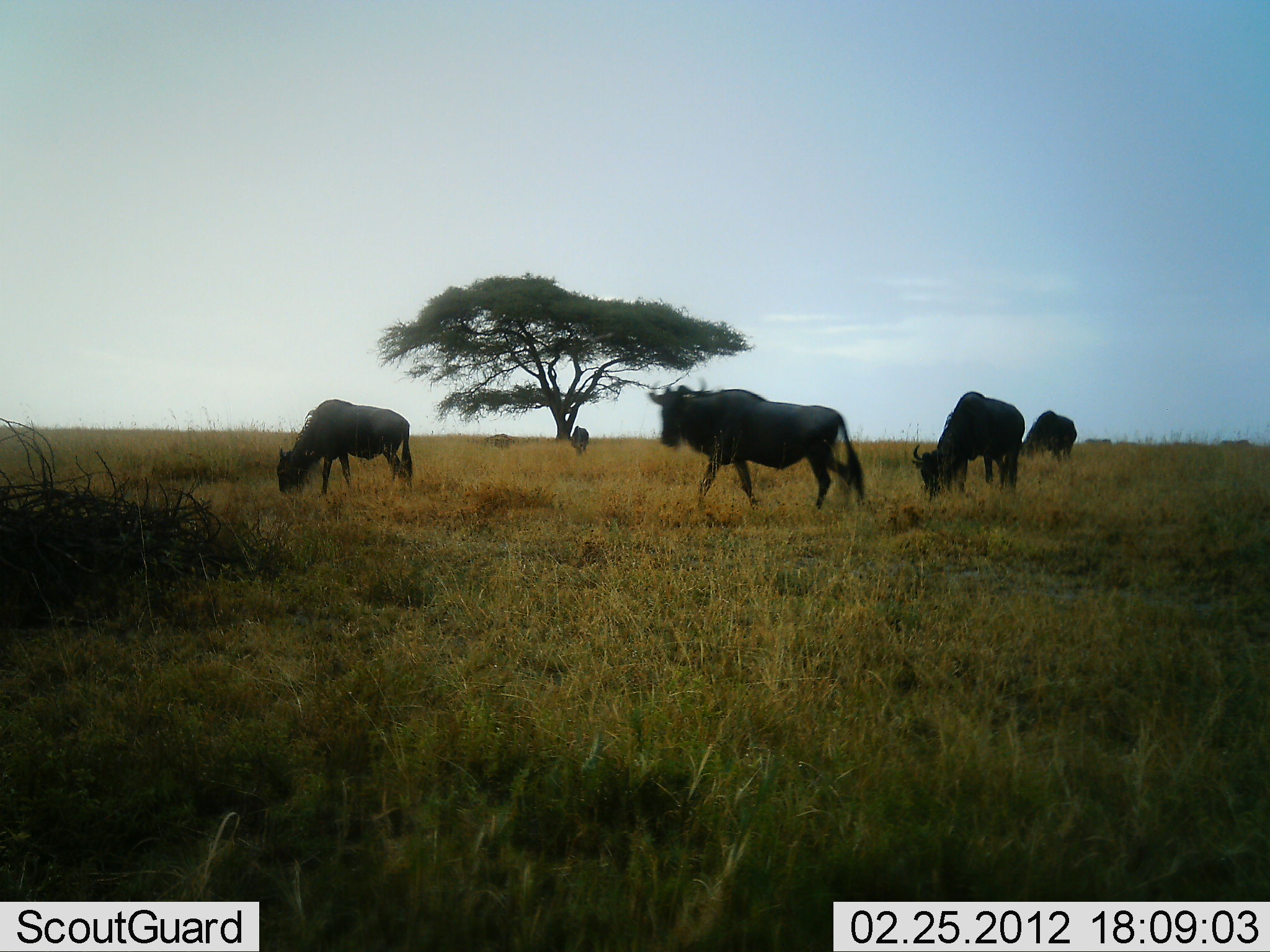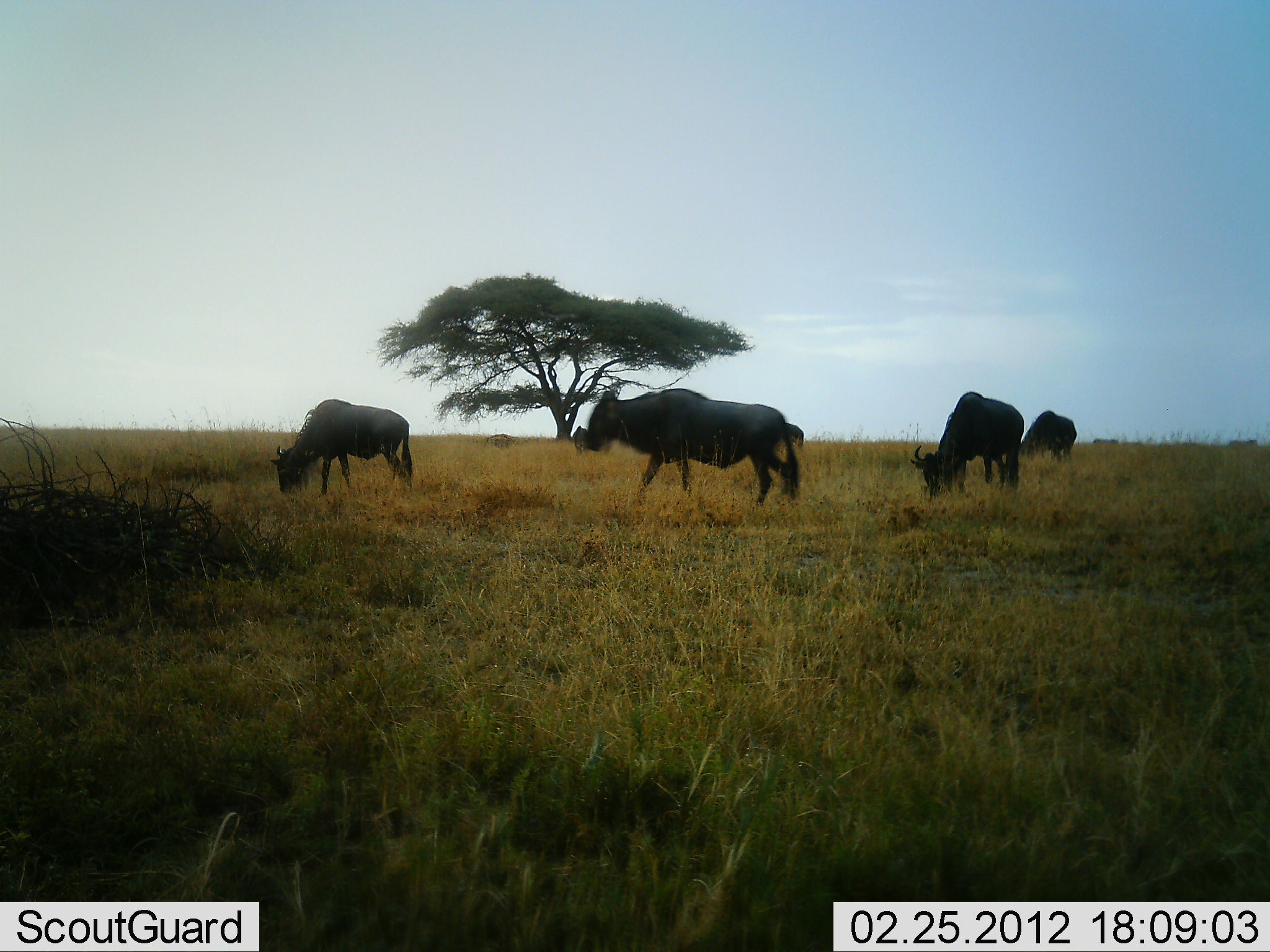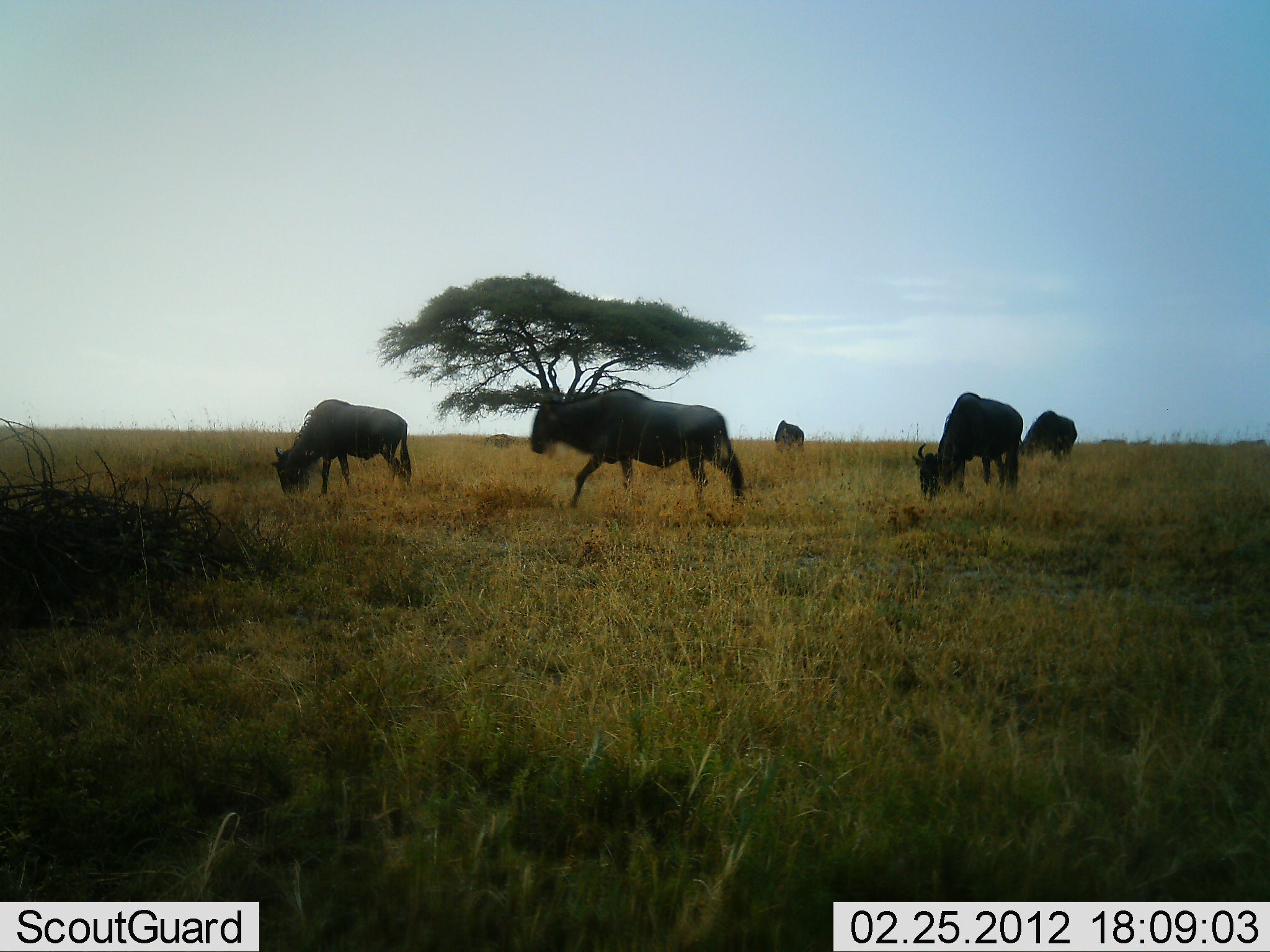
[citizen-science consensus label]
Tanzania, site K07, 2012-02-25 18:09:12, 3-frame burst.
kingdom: Animalia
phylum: Chordata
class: Mammalia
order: Artiodactyla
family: Bovidae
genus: Connochaetes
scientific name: Connochaetes taurinus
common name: blue wildebeest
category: wildebeest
Wildebeest (blue wildebeest) (Connochaetes taurinus), count 6. Behavior (volunteer vote fractions): standing 35%, resting 0%, moving 61%, interacting 0%. Young present (vote fraction): 0%. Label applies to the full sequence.